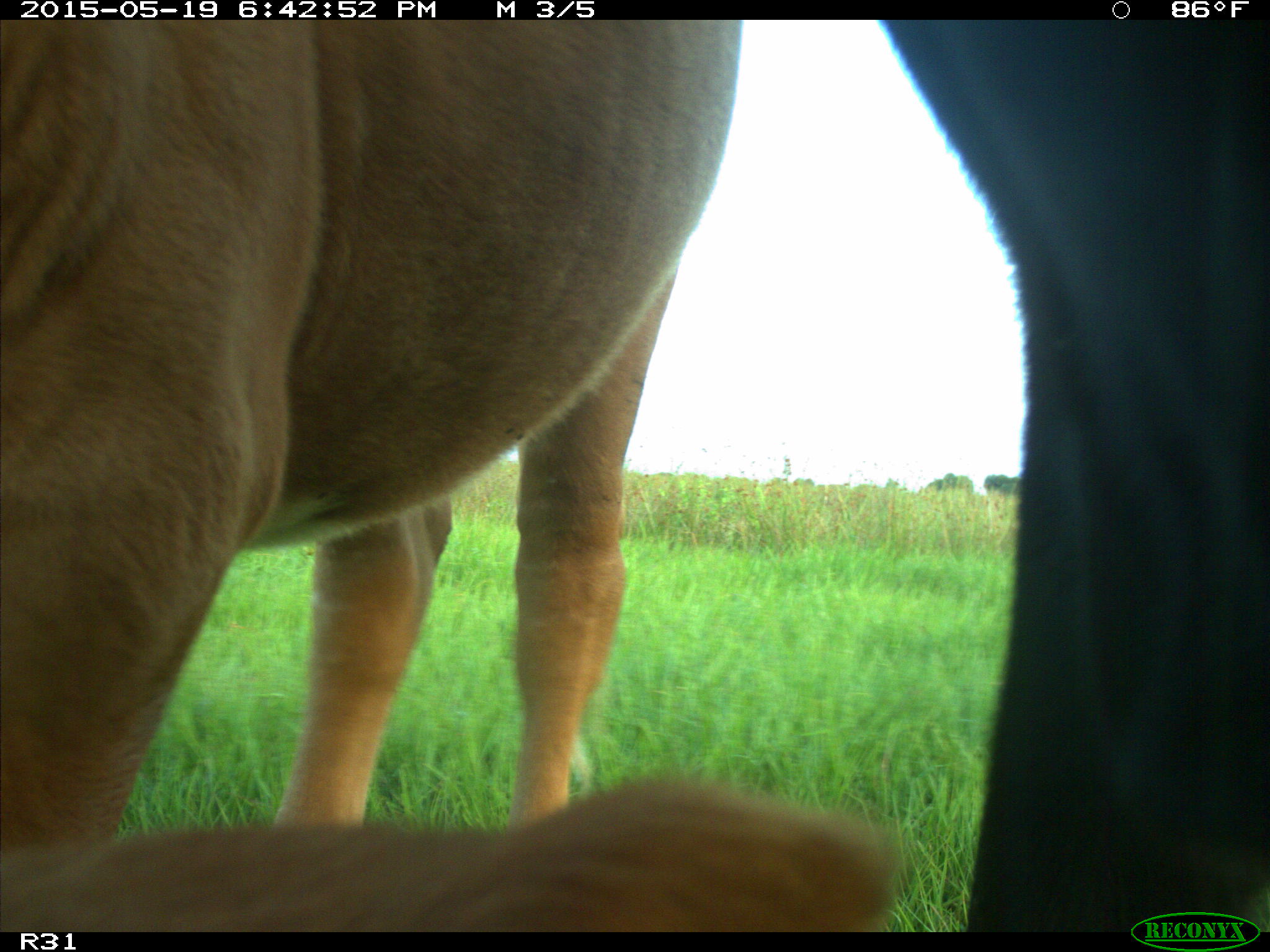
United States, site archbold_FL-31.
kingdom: Animalia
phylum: Chordata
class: Mammalia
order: Artiodactyla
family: Bovidae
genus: Bos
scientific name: Bos taurus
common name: domestic cow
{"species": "Bos taurus (domestic cow)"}